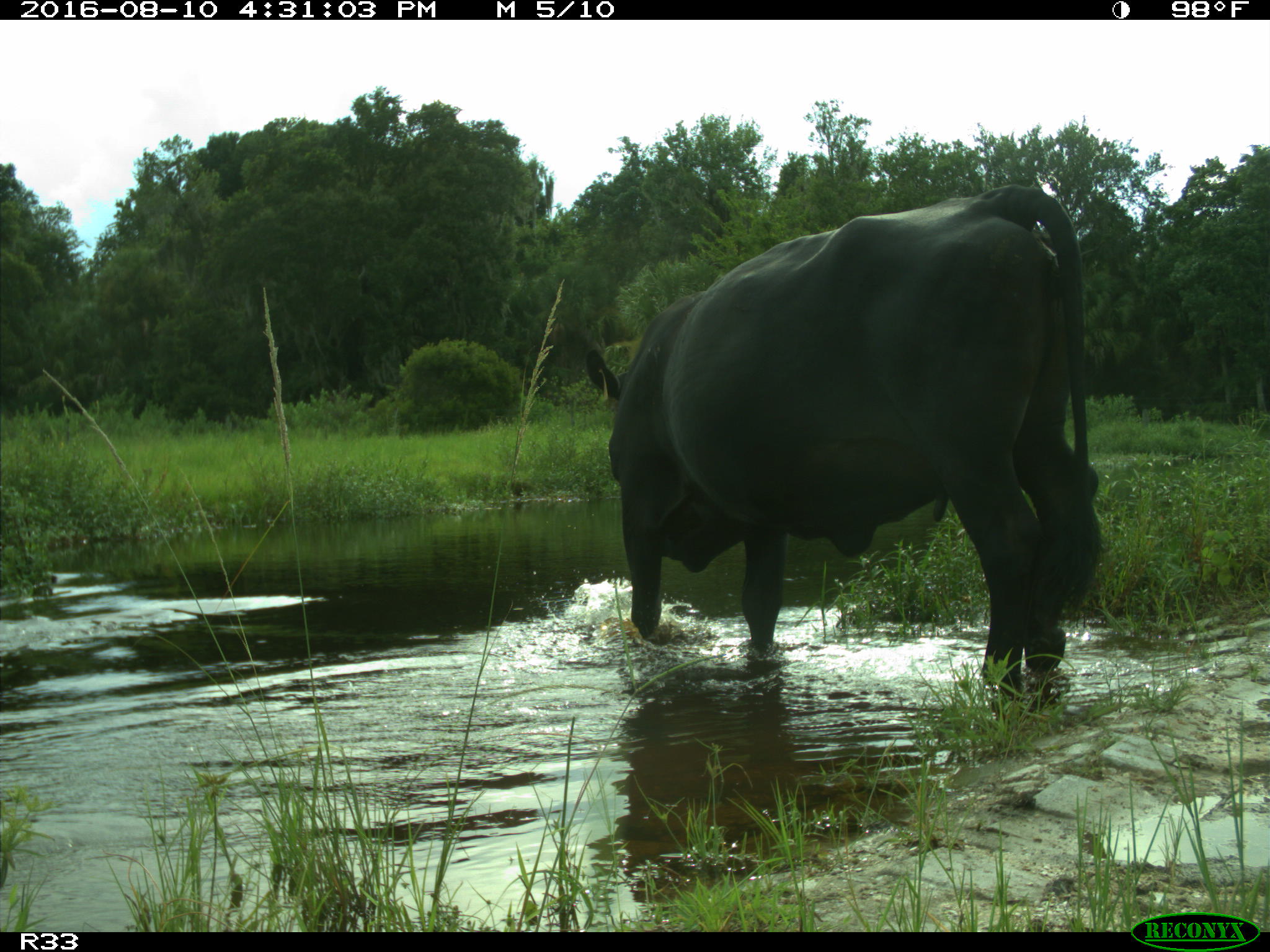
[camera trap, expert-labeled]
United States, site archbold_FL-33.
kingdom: Animalia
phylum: Chordata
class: Mammalia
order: Artiodactyla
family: Bovidae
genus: Bos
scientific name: Bos taurus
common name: domestic cow